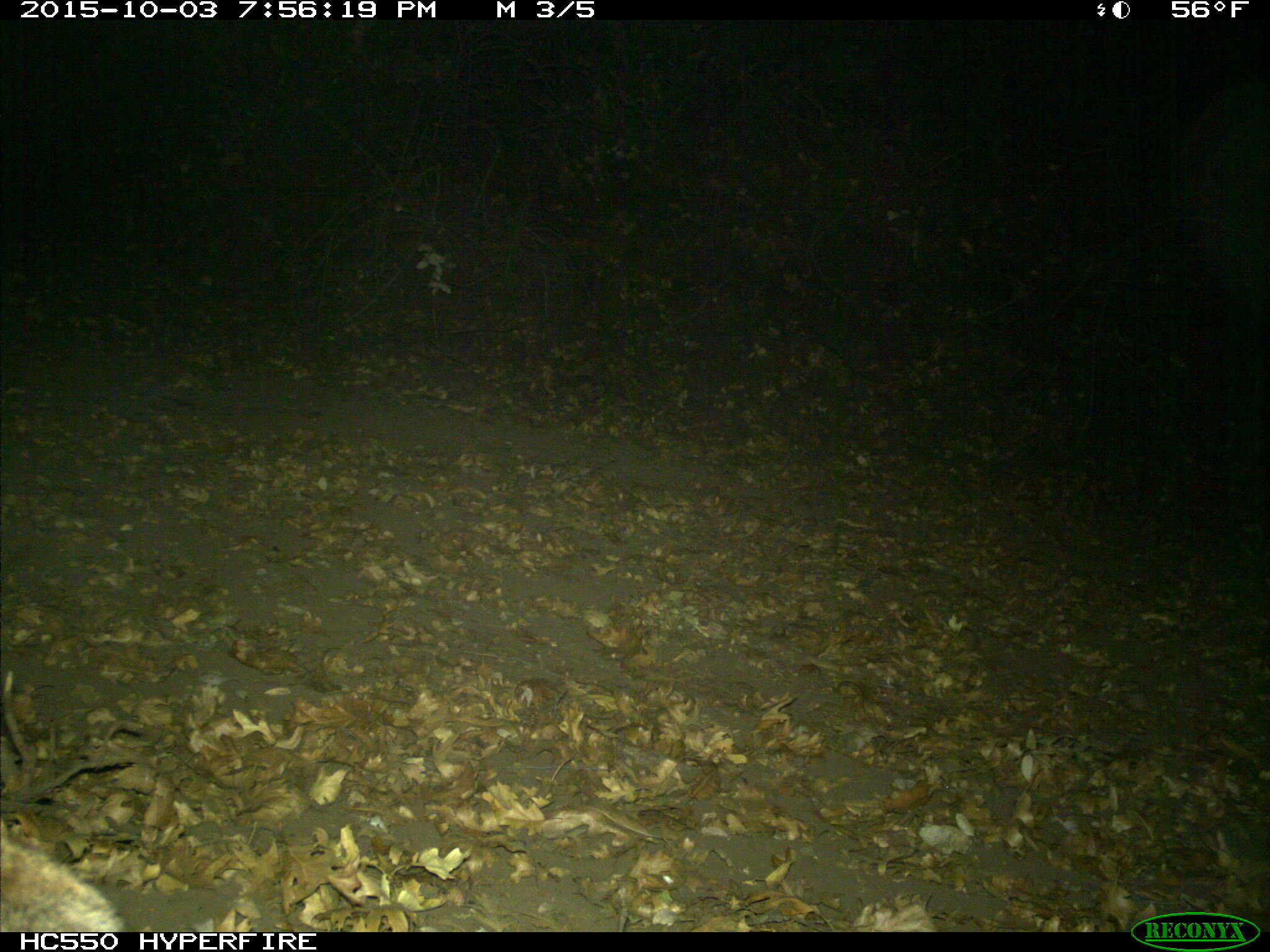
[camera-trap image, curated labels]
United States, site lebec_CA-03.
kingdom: Animalia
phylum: Chordata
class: Mammalia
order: Carnivora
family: Felidae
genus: Lynx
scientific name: Lynx rufus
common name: bobcat